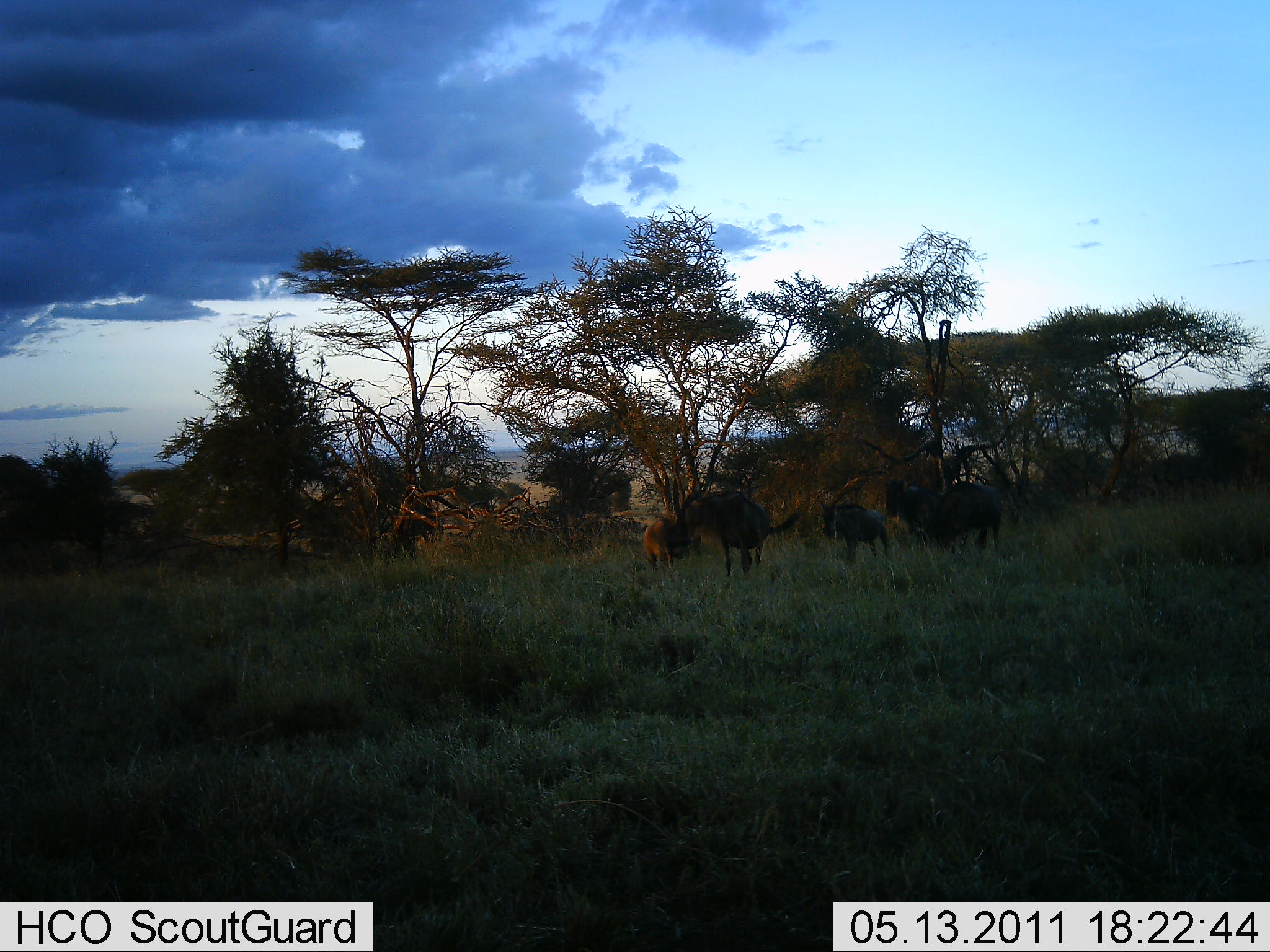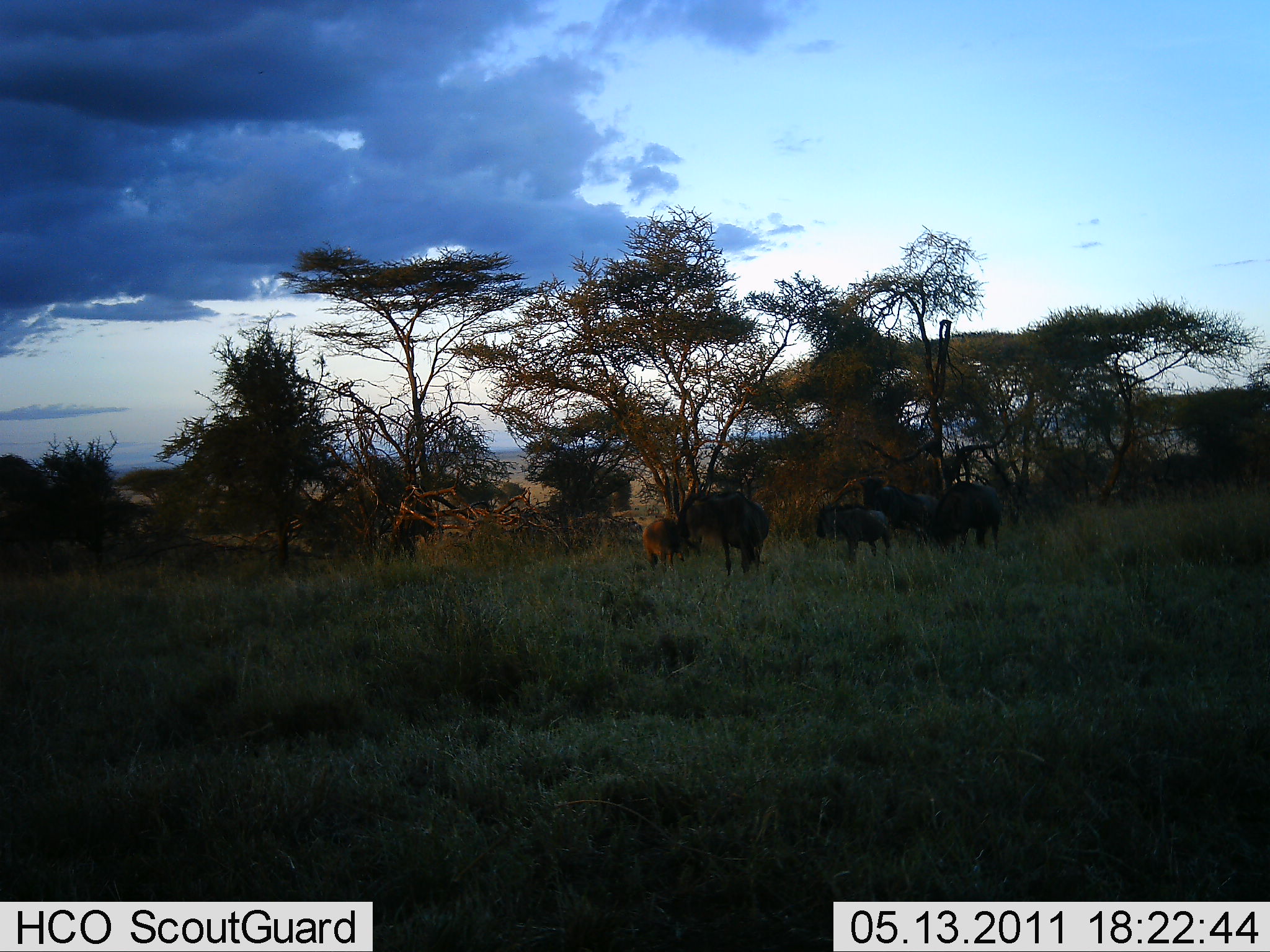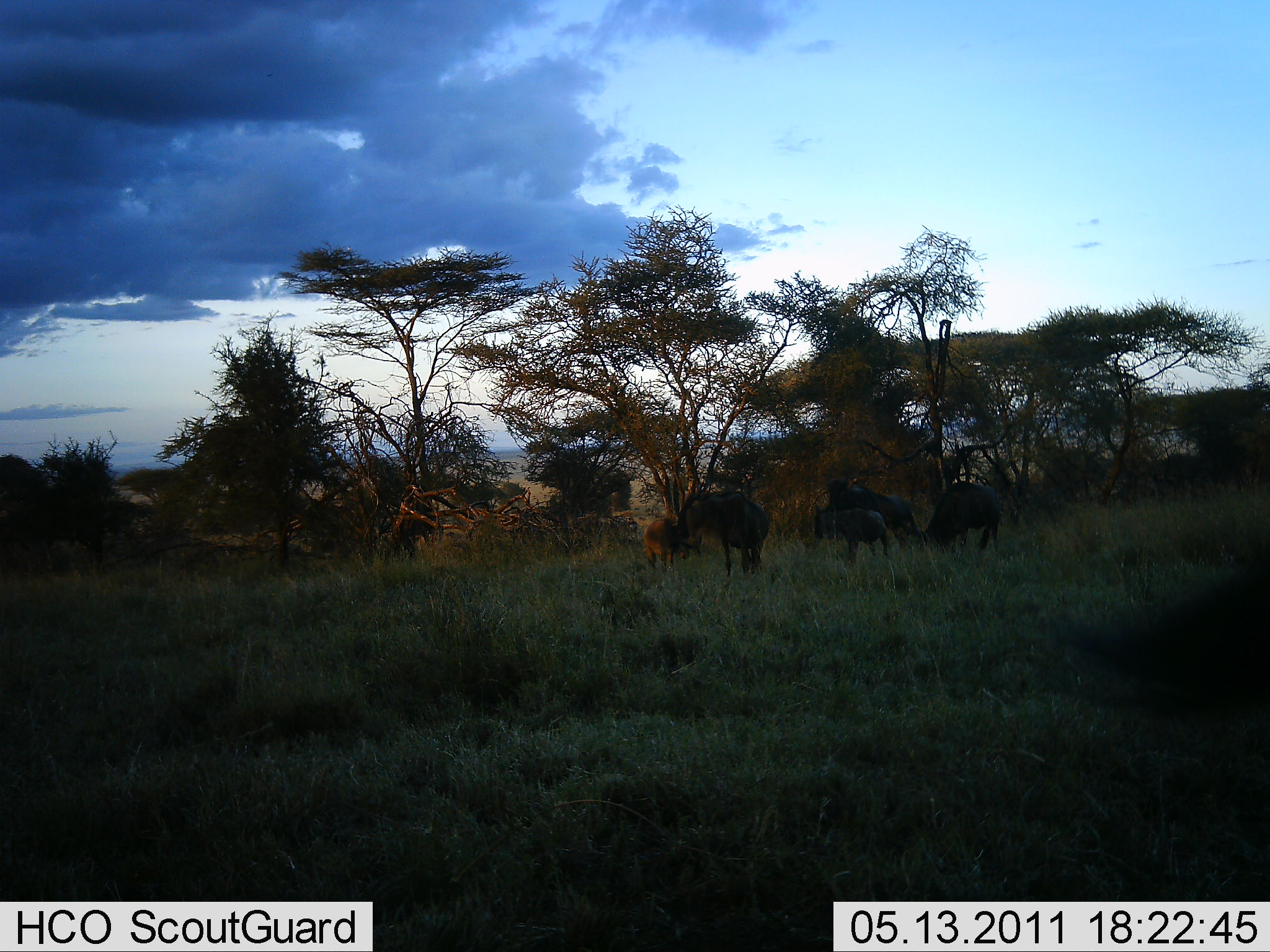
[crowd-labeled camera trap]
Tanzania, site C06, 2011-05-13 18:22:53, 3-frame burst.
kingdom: Animalia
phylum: Chordata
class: Mammalia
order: Artiodactyla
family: Bovidae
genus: Connochaetes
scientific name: Connochaetes taurinus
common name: blue wildebeest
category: wildebeest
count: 5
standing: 73%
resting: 0%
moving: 36%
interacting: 0%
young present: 45%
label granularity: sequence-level